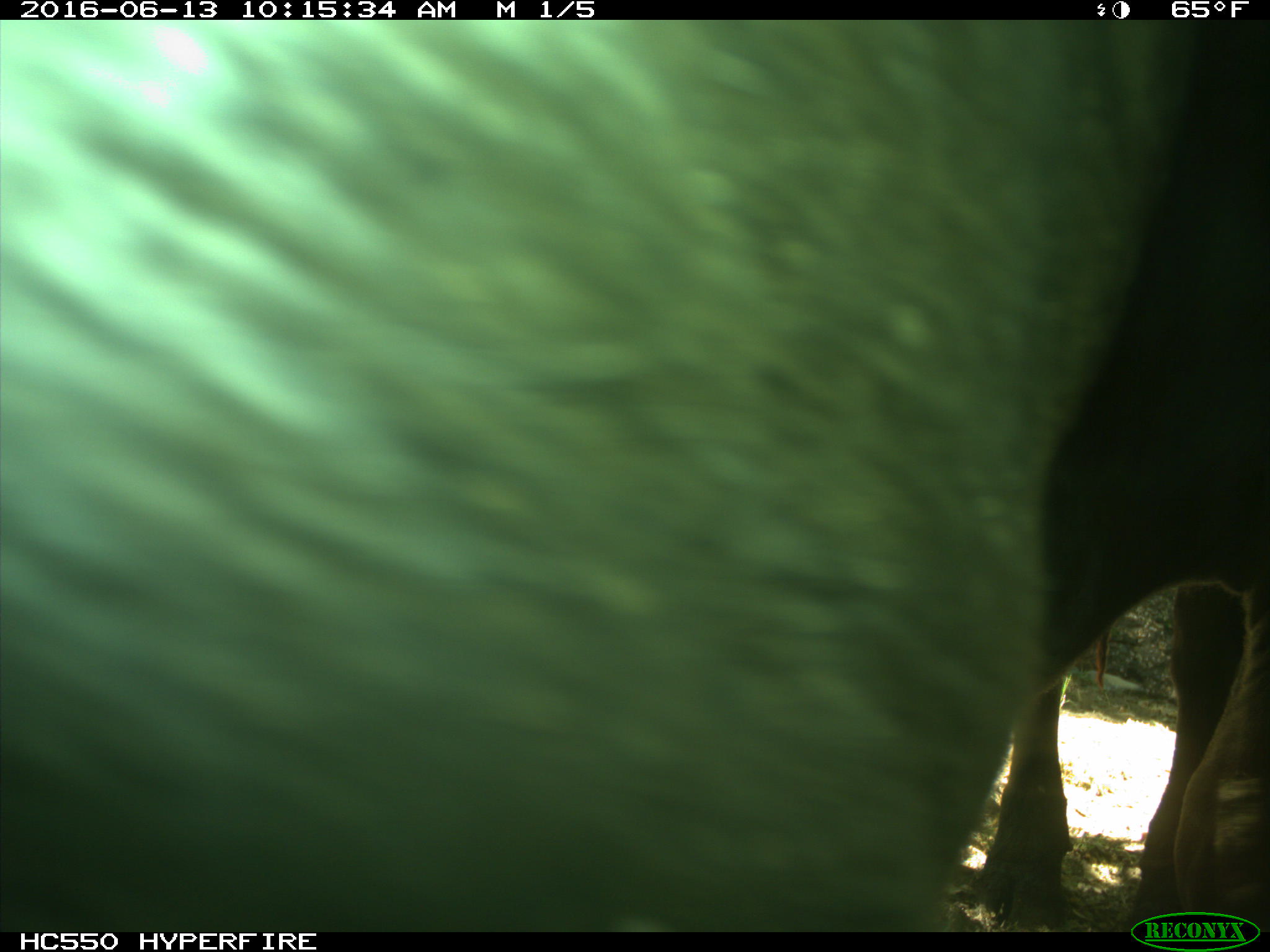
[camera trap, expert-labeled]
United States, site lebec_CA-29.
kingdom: Animalia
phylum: Chordata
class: Mammalia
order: Artiodactyla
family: Bovidae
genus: Bos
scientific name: Bos taurus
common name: domestic cow